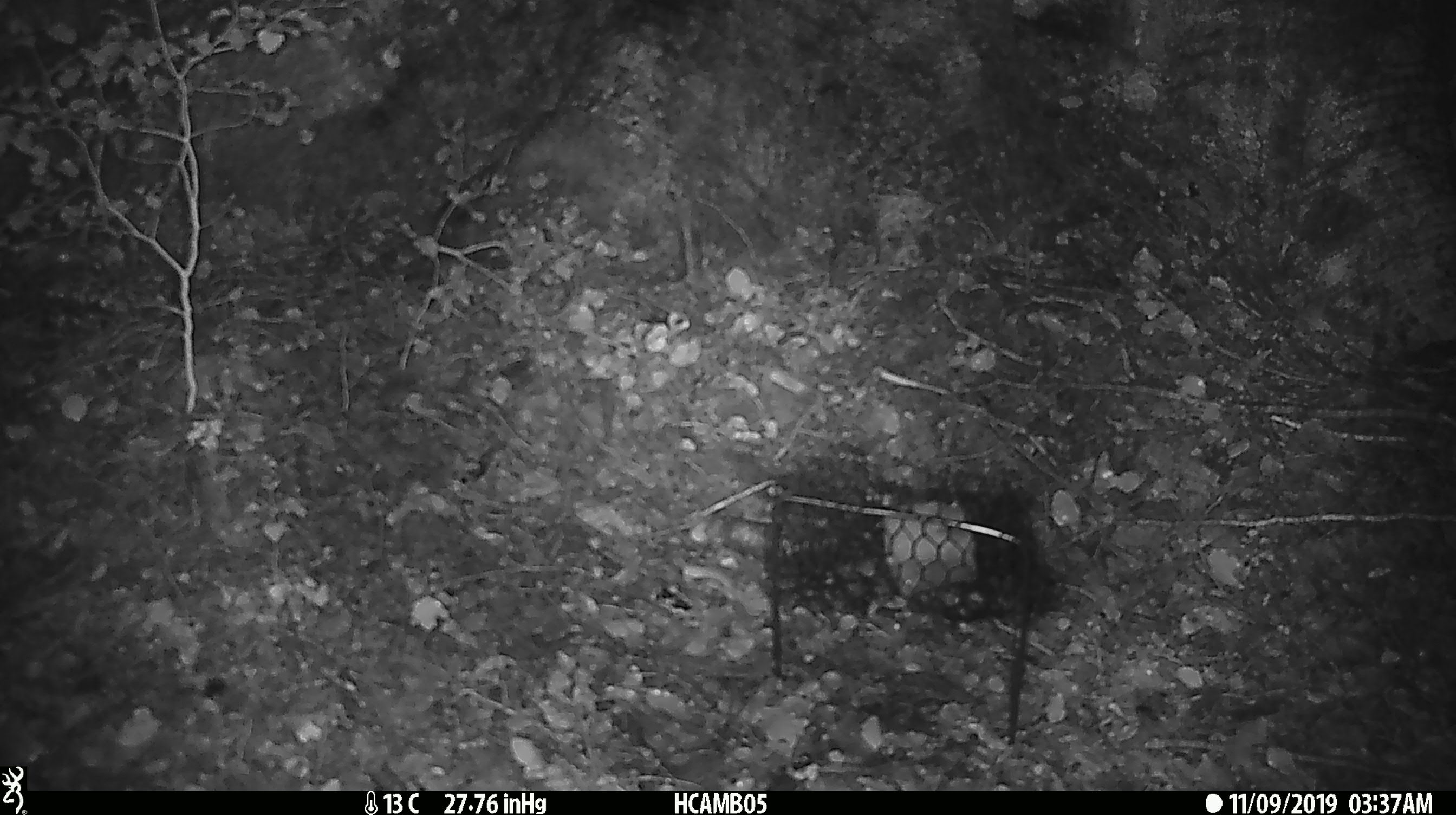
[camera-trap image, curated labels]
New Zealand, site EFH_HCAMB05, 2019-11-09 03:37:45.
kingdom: Animalia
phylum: Chordata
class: Mammalia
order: Rodentia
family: Muridae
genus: Mus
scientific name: Mus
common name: mouse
Mouse (Mus).